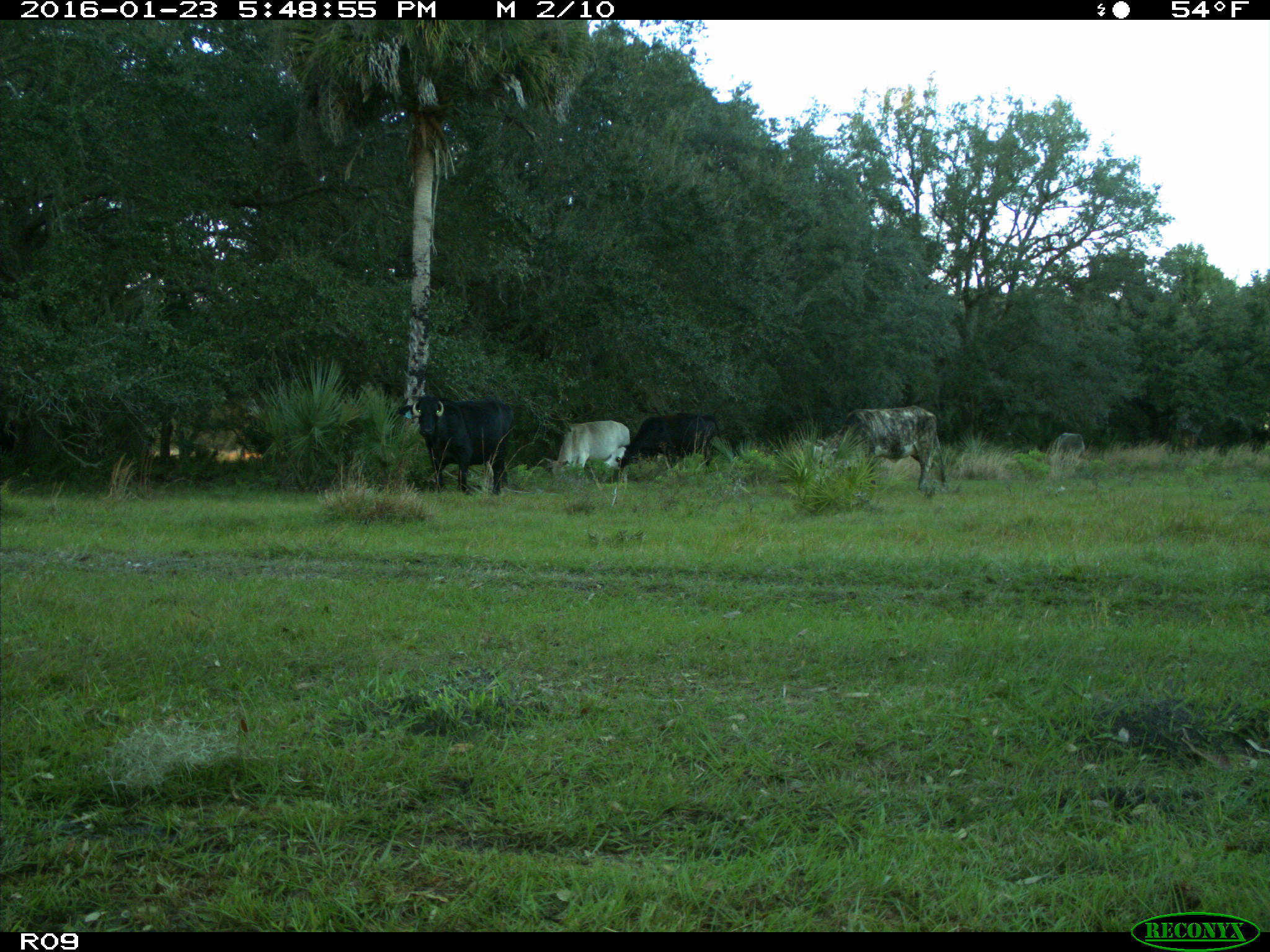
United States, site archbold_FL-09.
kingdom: Animalia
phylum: Chordata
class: Mammalia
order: Artiodactyla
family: Bovidae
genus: Bos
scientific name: Bos taurus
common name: domestic cow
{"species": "Bos taurus (domestic cow)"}